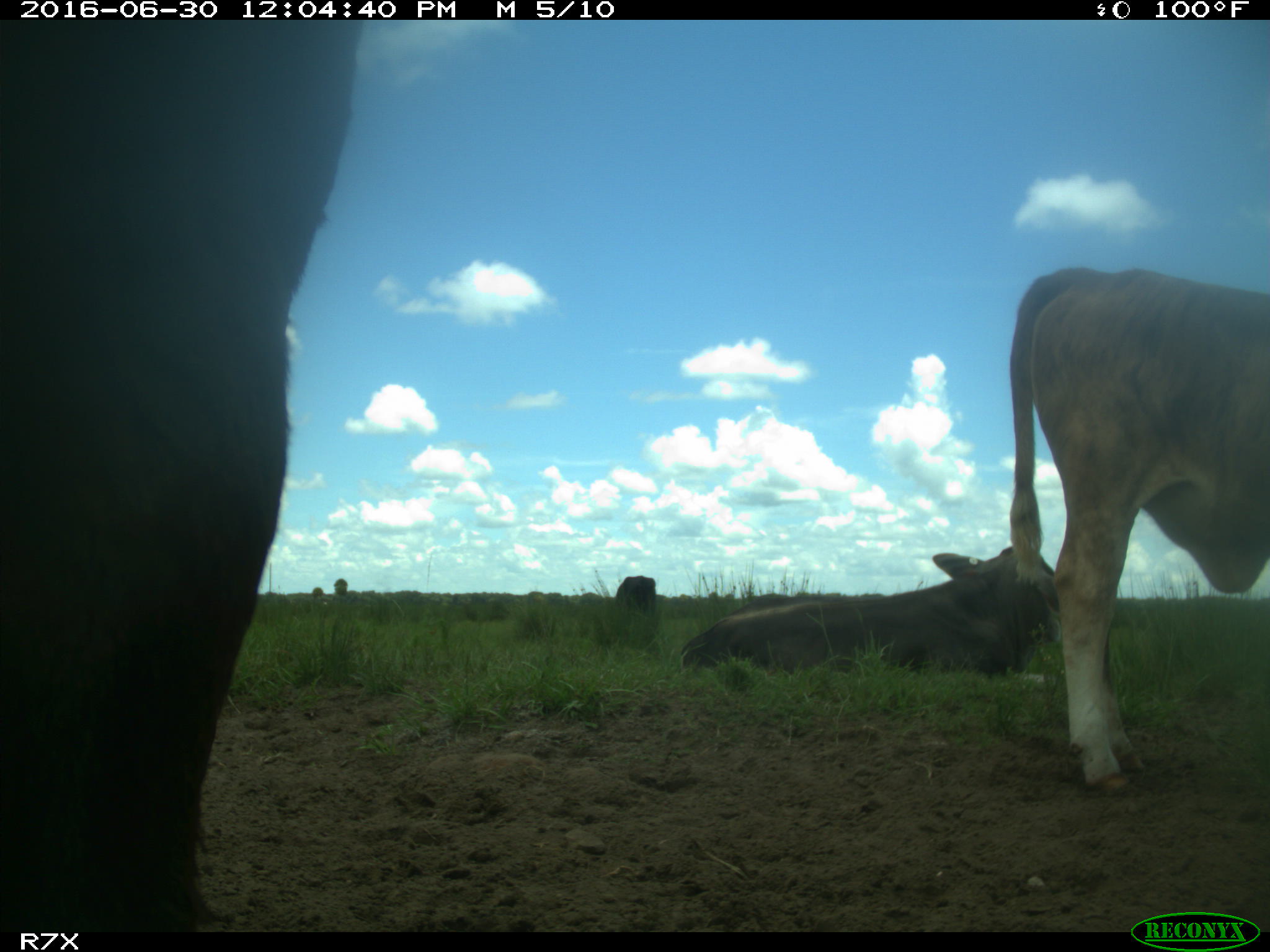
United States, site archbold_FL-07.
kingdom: Animalia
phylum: Chordata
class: Mammalia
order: Artiodactyla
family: Bovidae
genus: Bos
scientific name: Bos taurus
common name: domestic cow